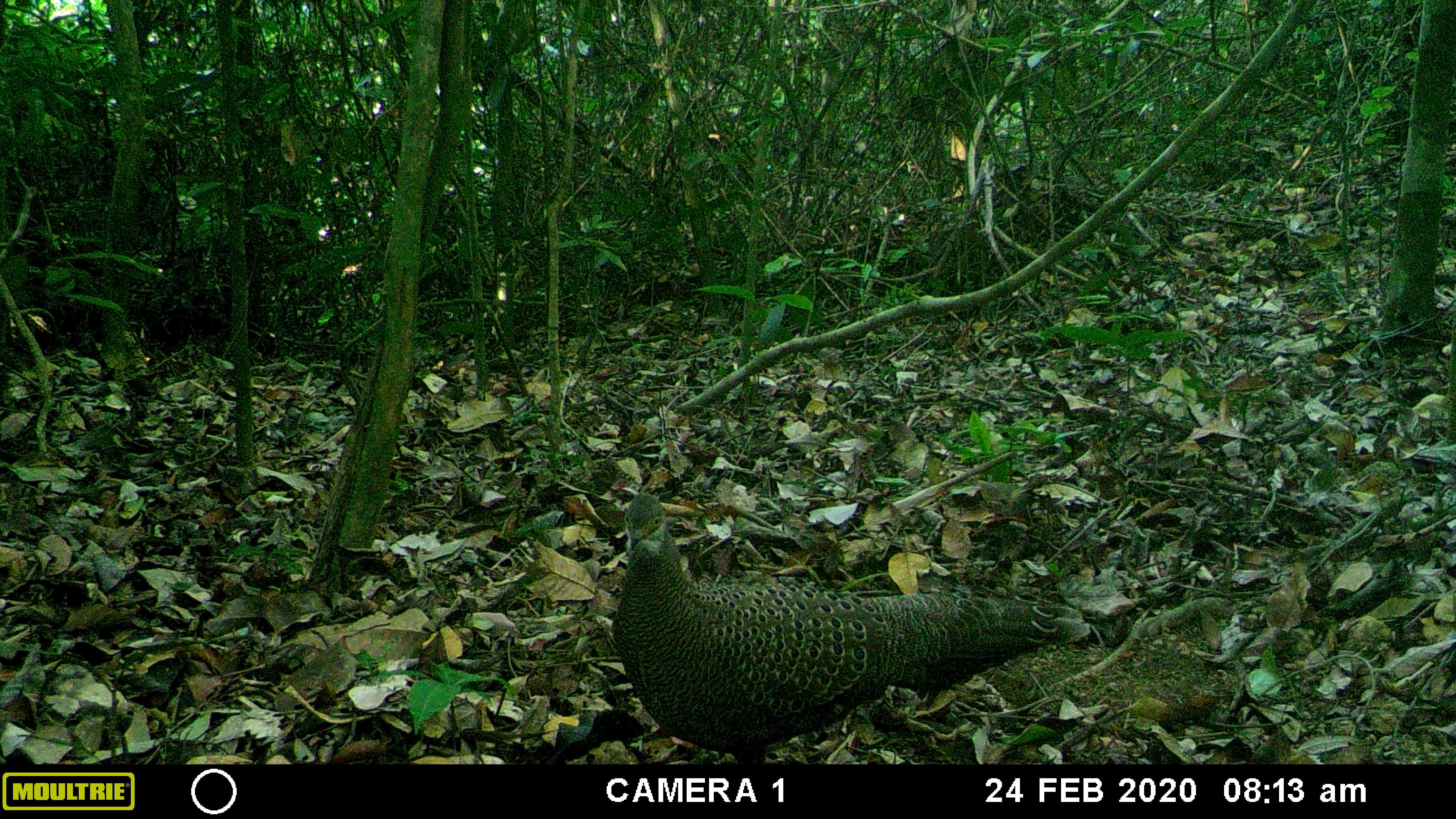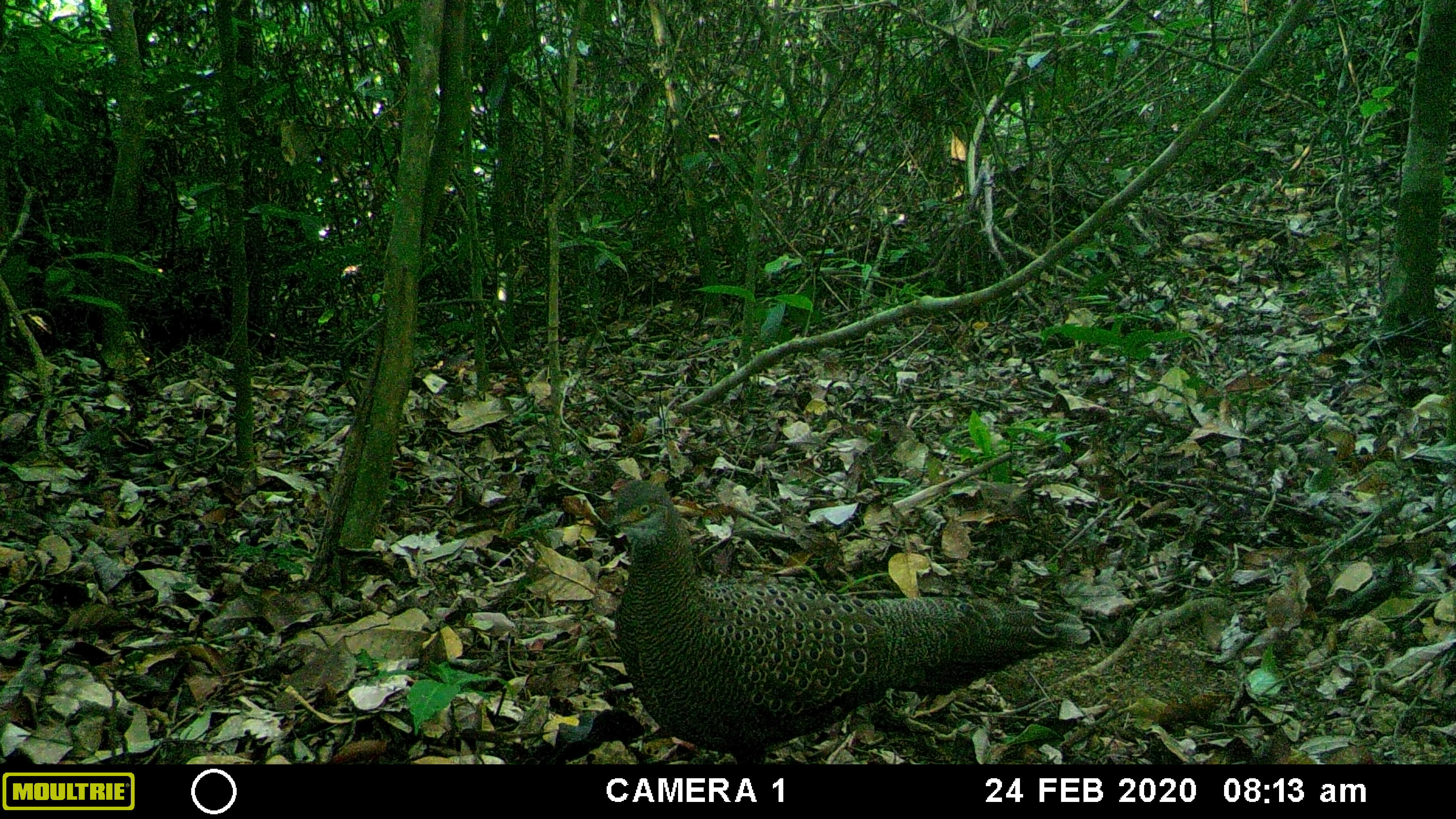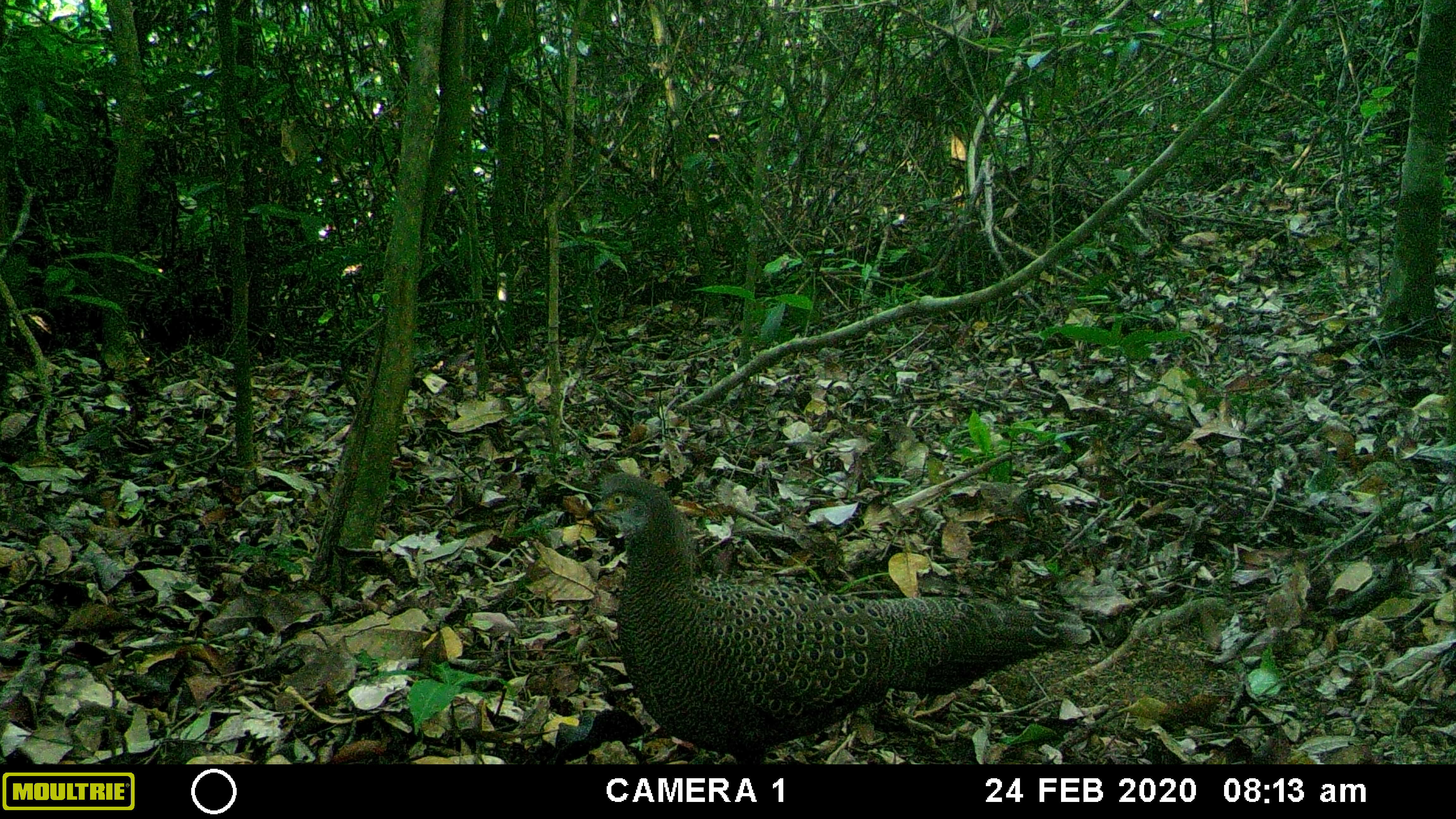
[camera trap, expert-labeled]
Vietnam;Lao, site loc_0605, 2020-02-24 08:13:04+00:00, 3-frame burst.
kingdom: Animalia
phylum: Chordata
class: Aves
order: Galliformes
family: Phasianidae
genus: Polyplectron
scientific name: Polyplectron bicalcaratum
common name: gray peacock-pheasant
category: grey peacock pheasant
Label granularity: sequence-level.